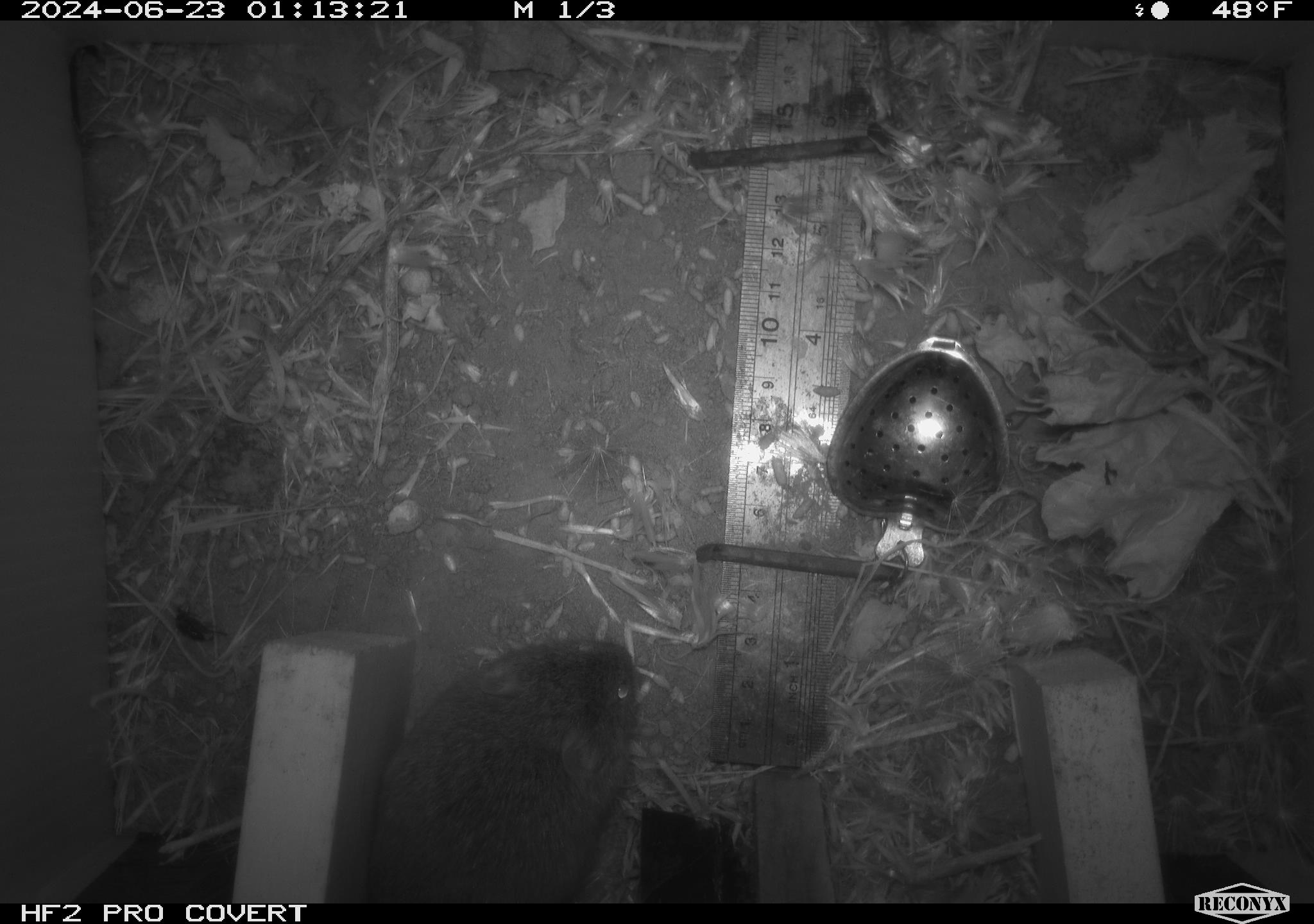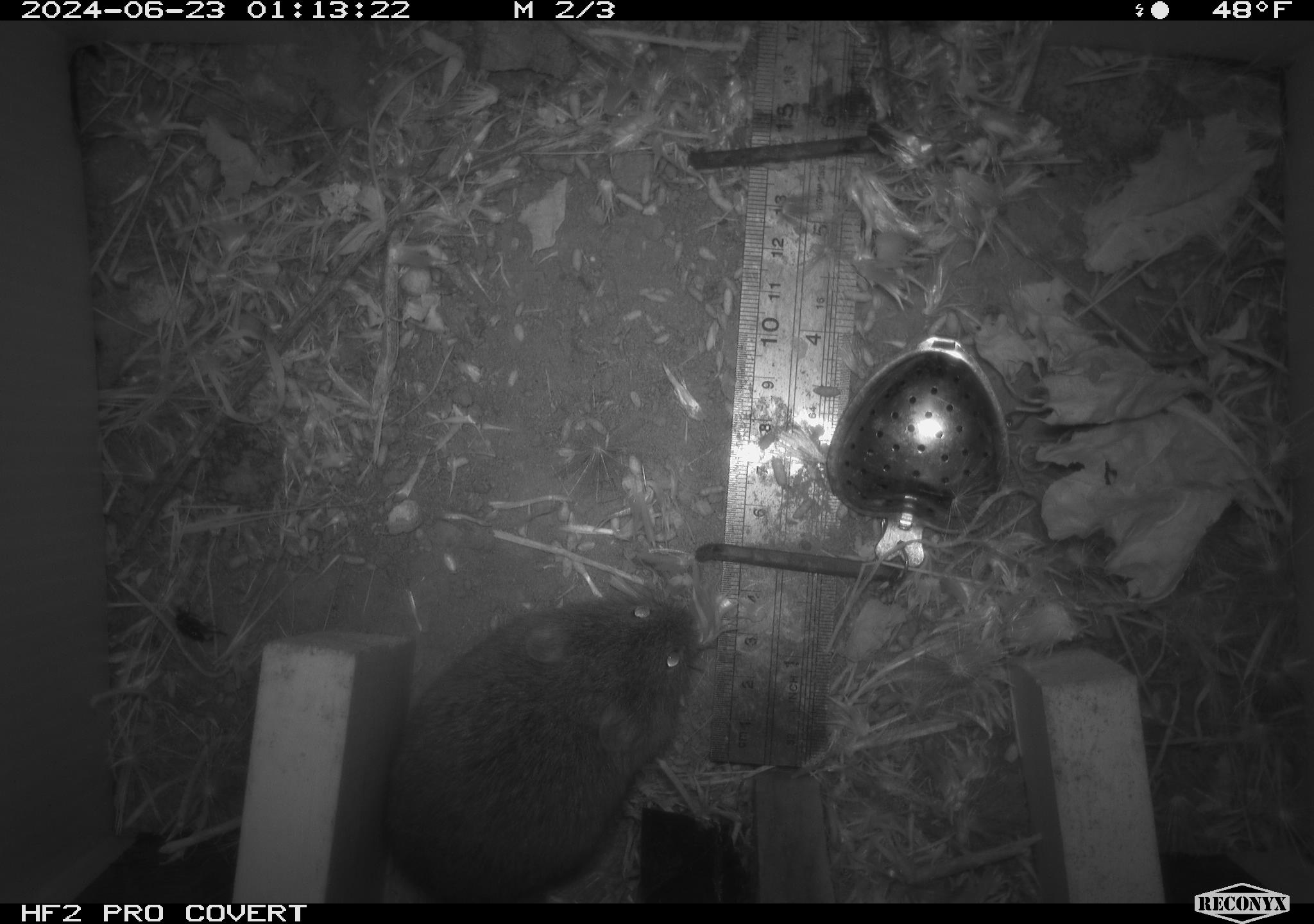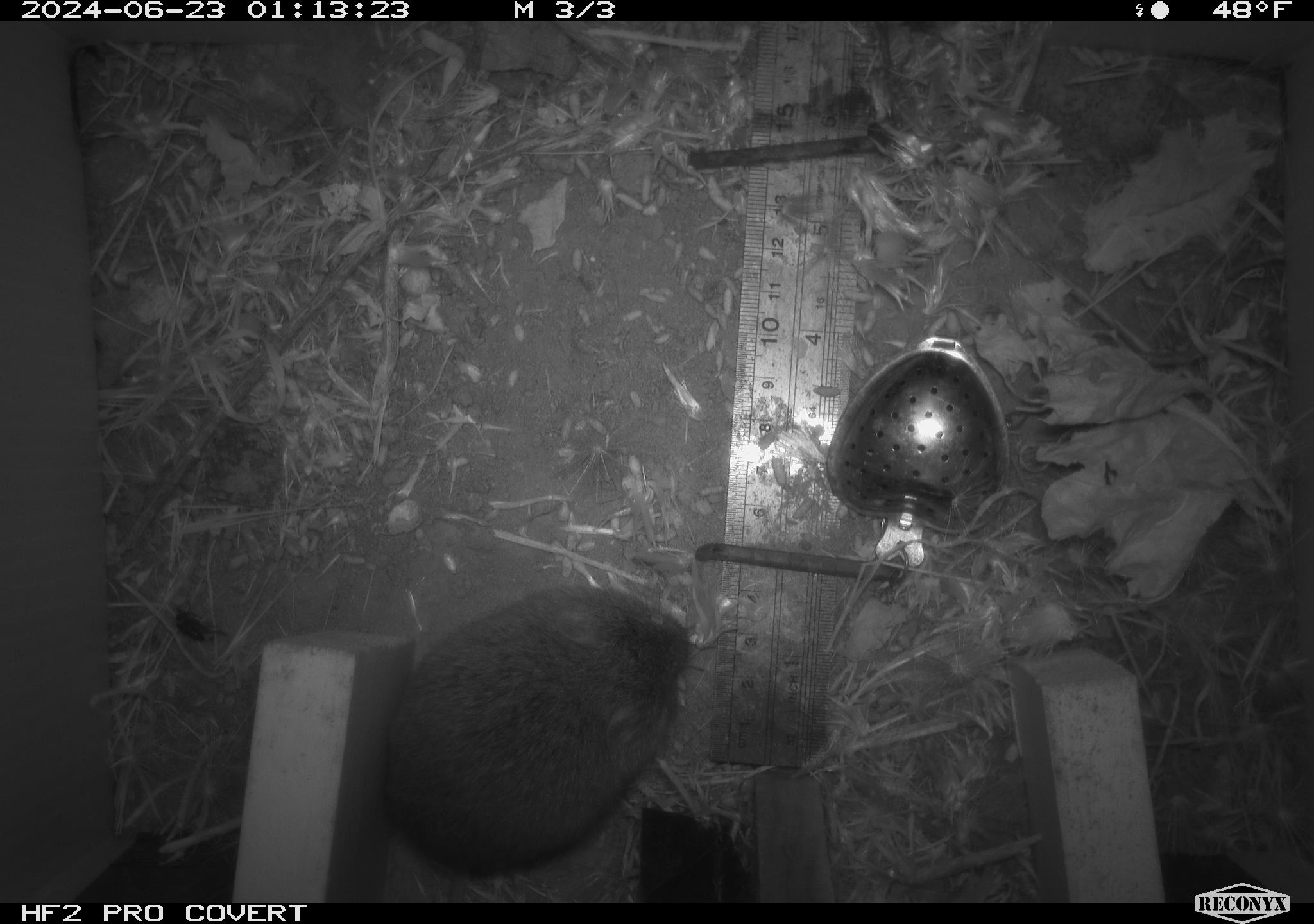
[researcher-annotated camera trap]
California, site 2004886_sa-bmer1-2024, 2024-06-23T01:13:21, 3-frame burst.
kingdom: Animalia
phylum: Chordata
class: Mammalia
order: Rodentia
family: Cricetidae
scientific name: Cricetidae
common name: hamsters, voles, lemmings, and allies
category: cricetidae family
Cricetidae family (hamsters, voles, lemmings, and allies) (Cricetidae).